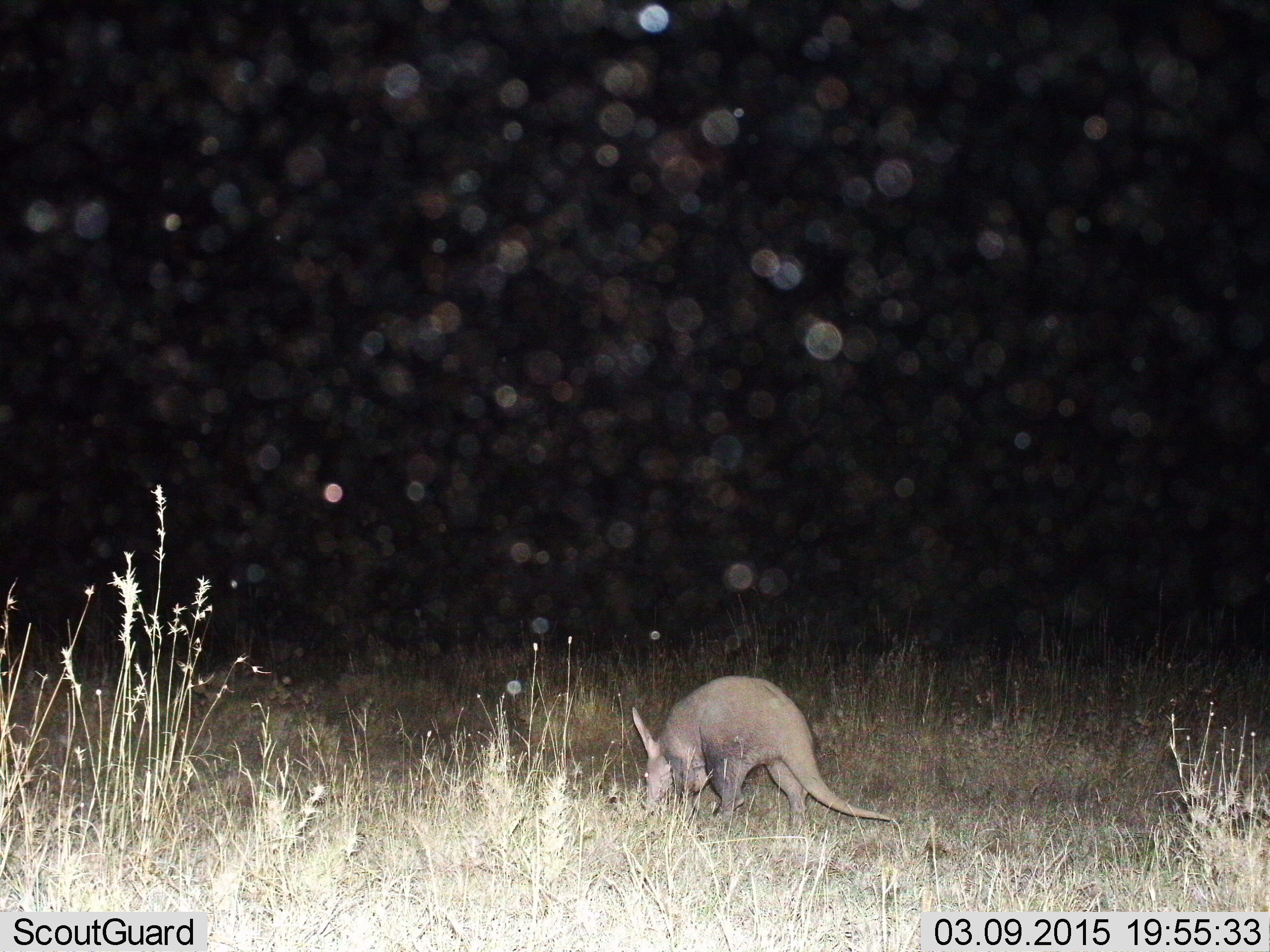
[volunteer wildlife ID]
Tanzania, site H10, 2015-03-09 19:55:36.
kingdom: Animalia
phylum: Chordata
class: Mammalia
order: Tubulidentata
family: Orycteropodidae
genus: Orycteropus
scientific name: Orycteropus afer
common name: aardvark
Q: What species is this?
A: Aardvark (Orycteropus afer).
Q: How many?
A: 1.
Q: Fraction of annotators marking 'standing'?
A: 10%.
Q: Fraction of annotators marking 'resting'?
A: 0%.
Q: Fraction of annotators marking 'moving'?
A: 40%.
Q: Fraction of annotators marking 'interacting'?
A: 0%.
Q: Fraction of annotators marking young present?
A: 0%.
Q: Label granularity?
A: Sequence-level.